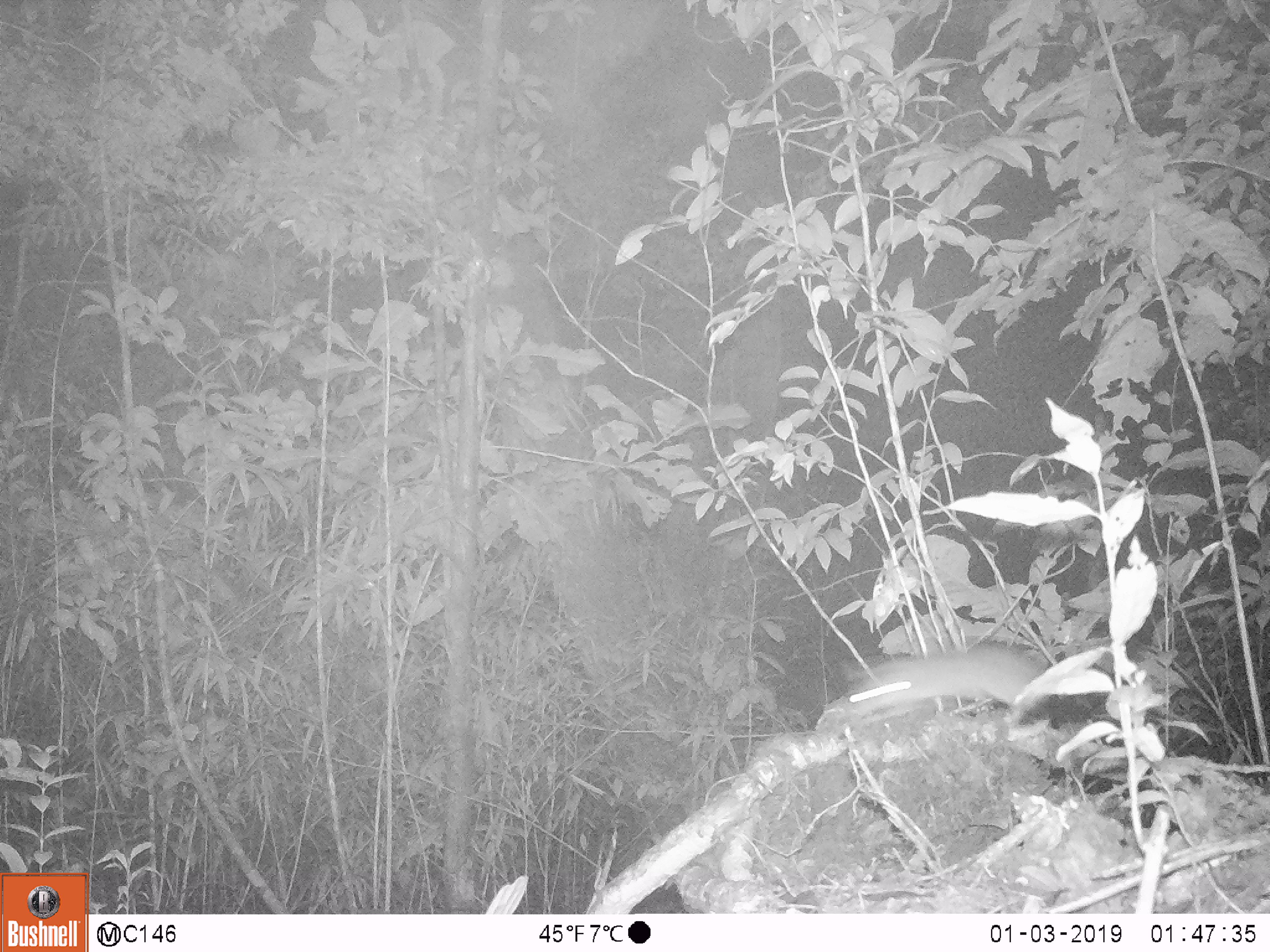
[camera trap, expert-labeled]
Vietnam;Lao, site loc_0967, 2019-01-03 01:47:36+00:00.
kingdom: Animalia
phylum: Chordata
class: Mammalia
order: Rodentia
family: Muridae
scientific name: Muridae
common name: old-world mice and rats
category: unidentified murid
Unidentified murid (old-world mice and rats) (Muridae). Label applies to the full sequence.